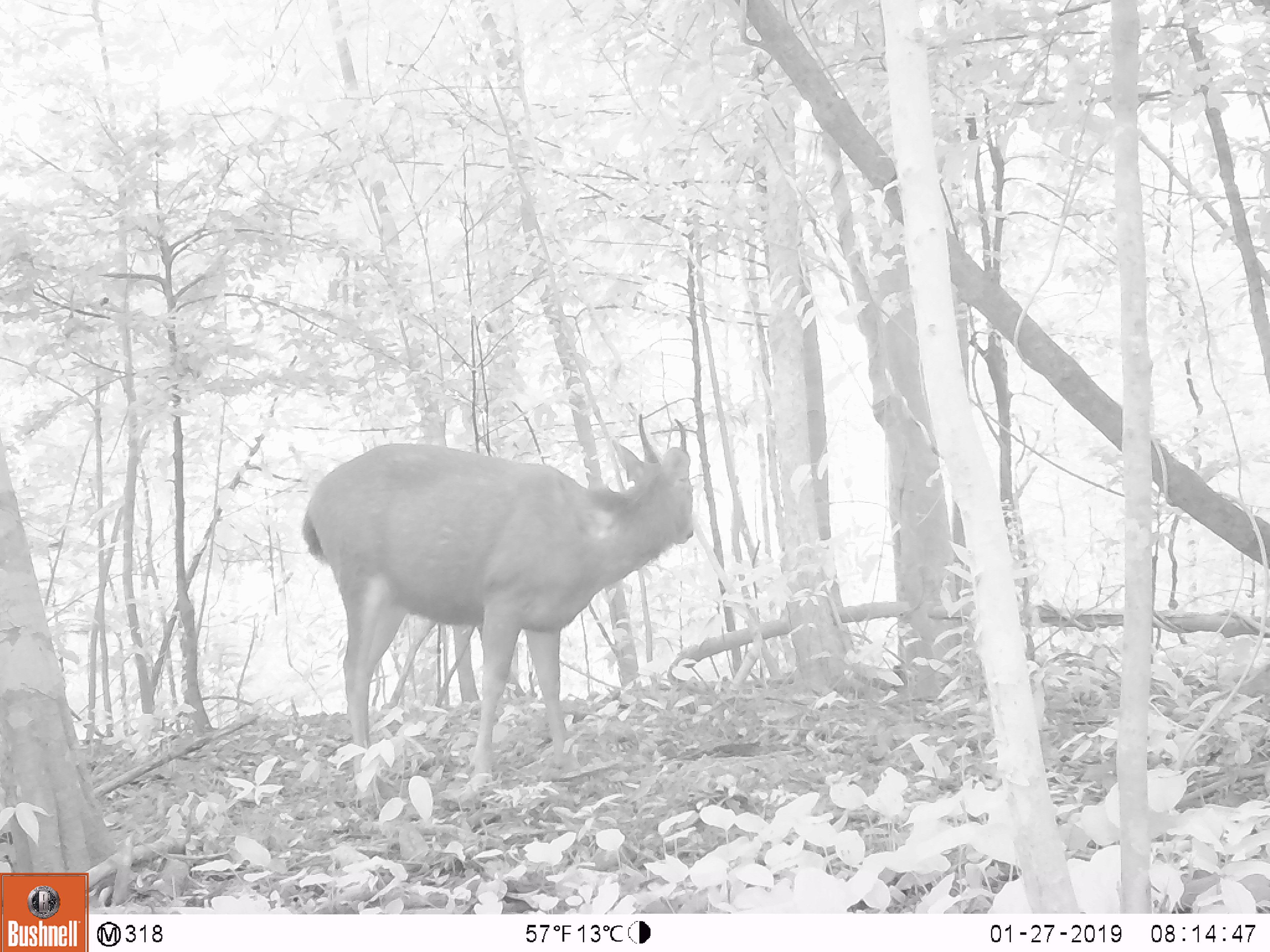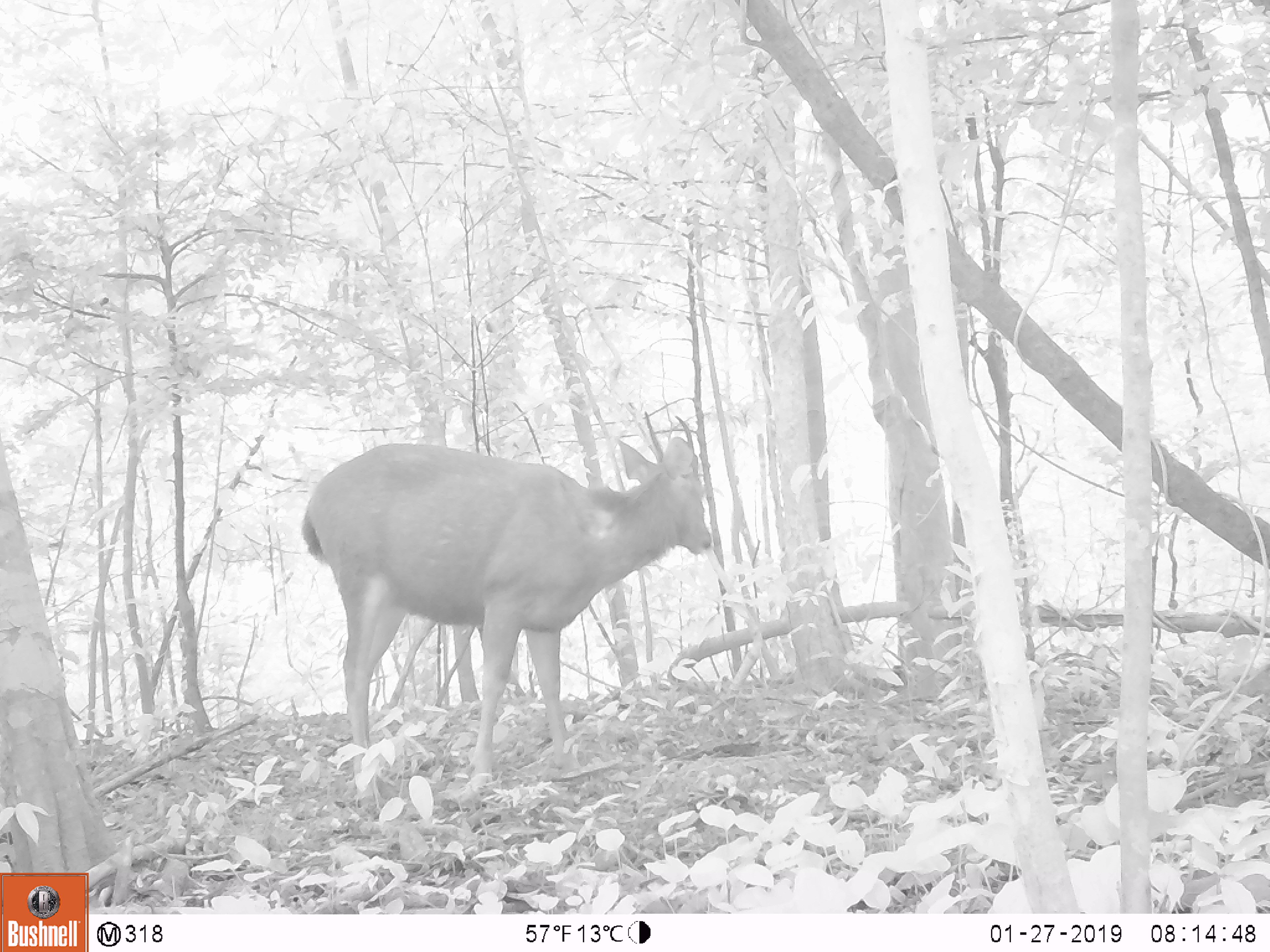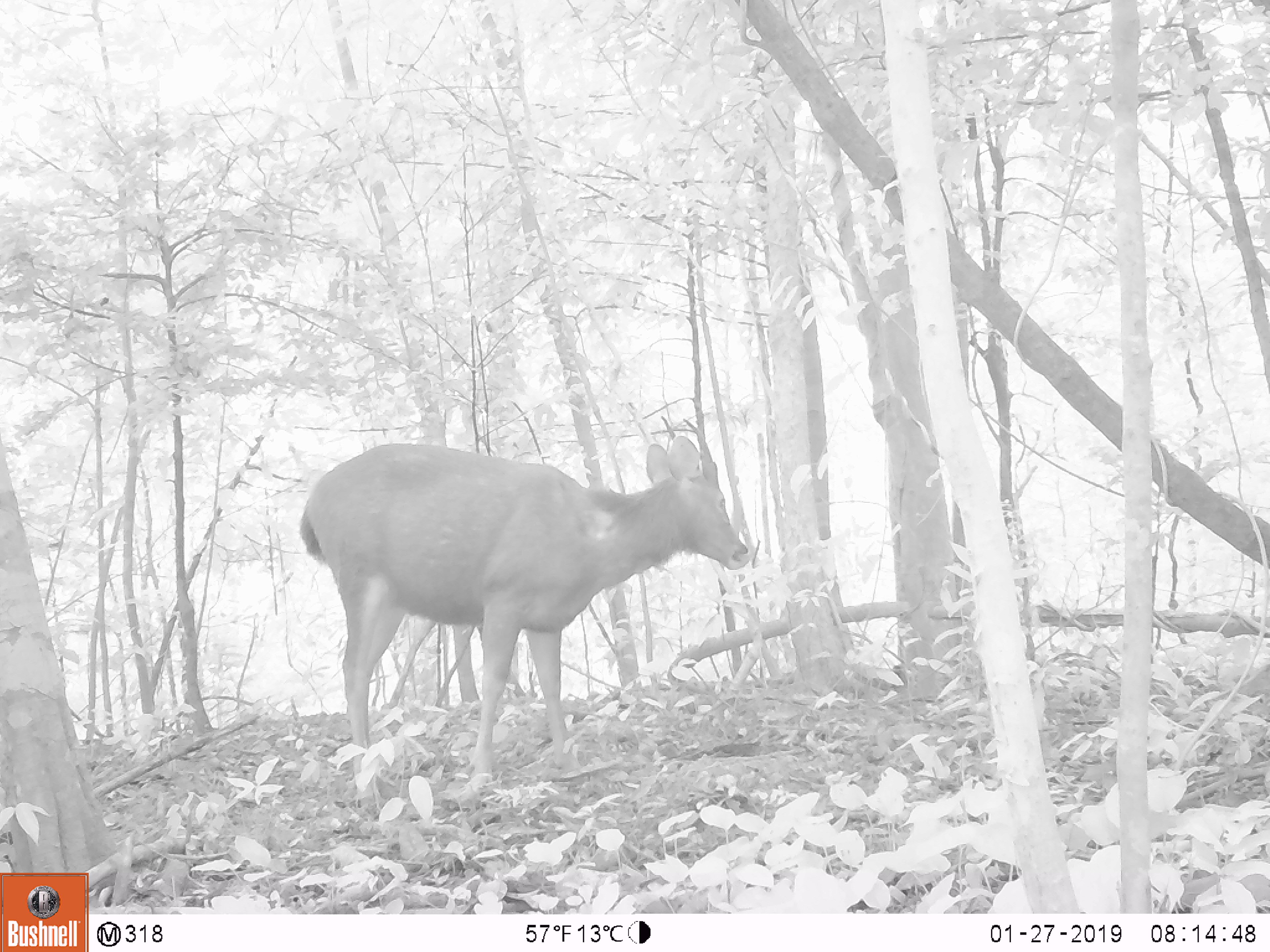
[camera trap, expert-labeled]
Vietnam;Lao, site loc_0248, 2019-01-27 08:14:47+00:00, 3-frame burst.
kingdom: Animalia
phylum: Chordata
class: Mammalia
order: Artiodactyla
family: Cervidae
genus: Rusa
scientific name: Rusa unicolor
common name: sambar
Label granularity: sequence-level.